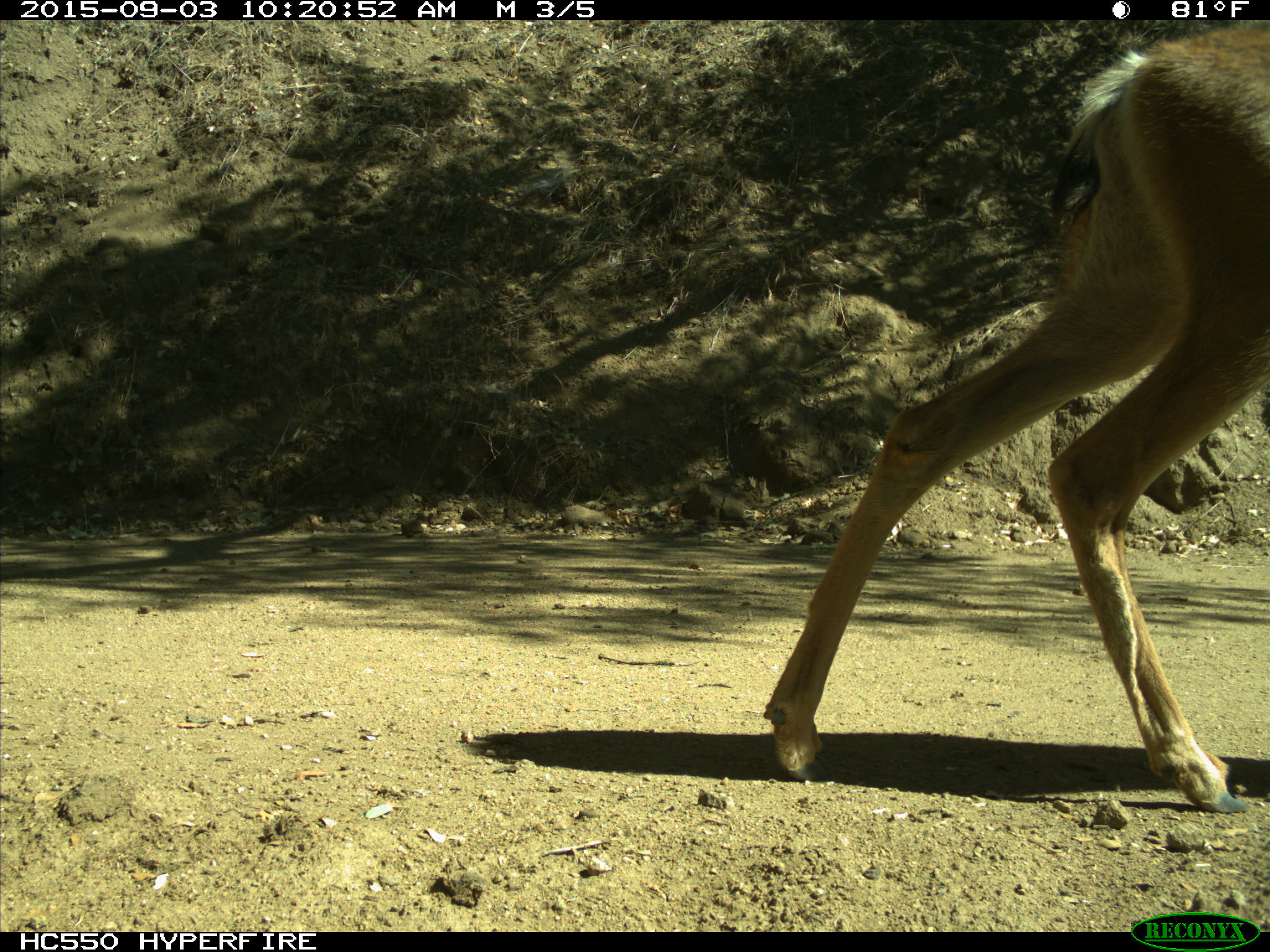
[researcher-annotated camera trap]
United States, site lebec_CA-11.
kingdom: Animalia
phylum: Chordata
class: Mammalia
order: Artiodactyla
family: Cervidae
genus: Odocoileus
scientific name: Odocoileus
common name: deer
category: unidentified deer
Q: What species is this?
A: Unidentified deer (deer) (Odocoileus).